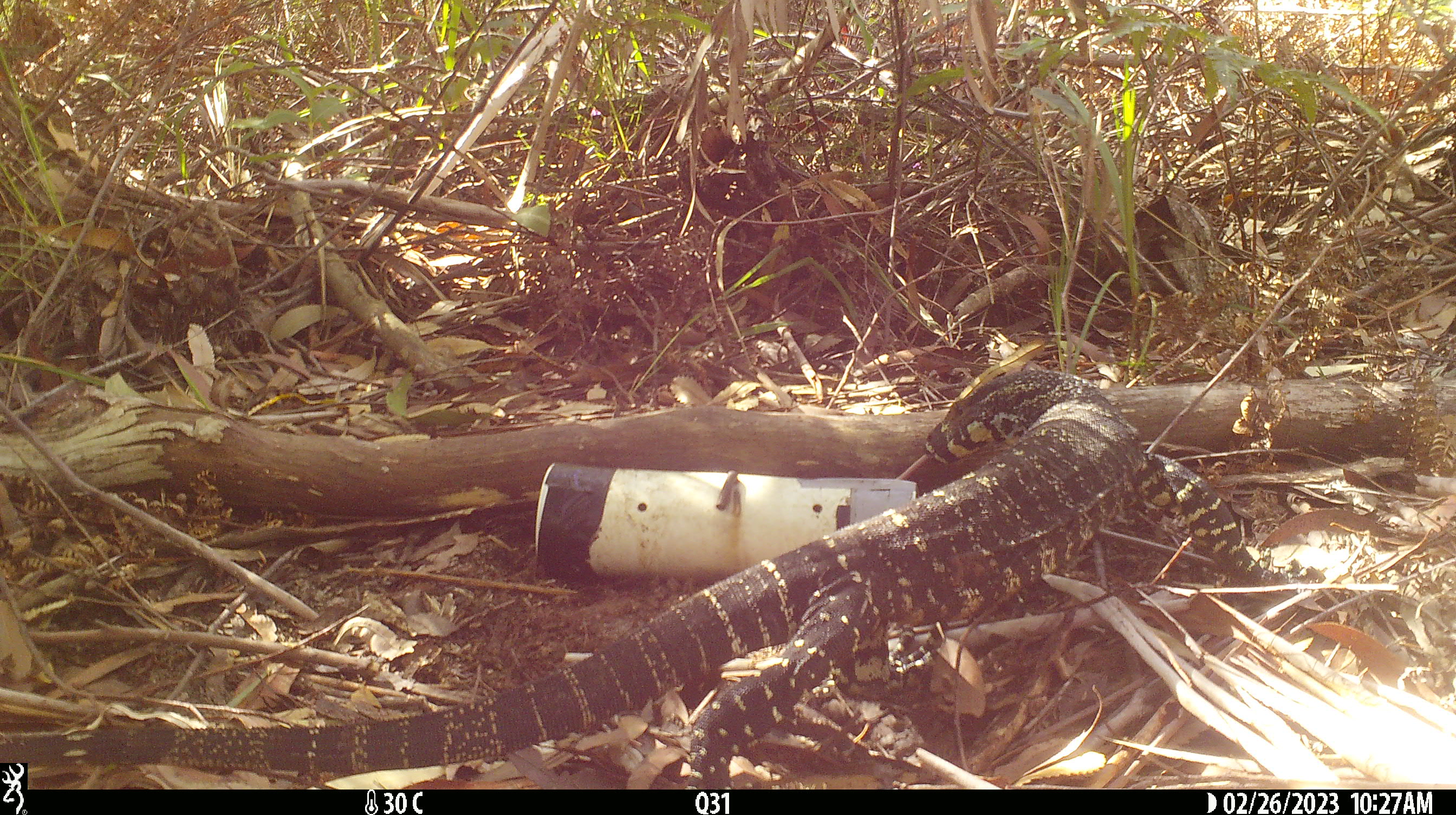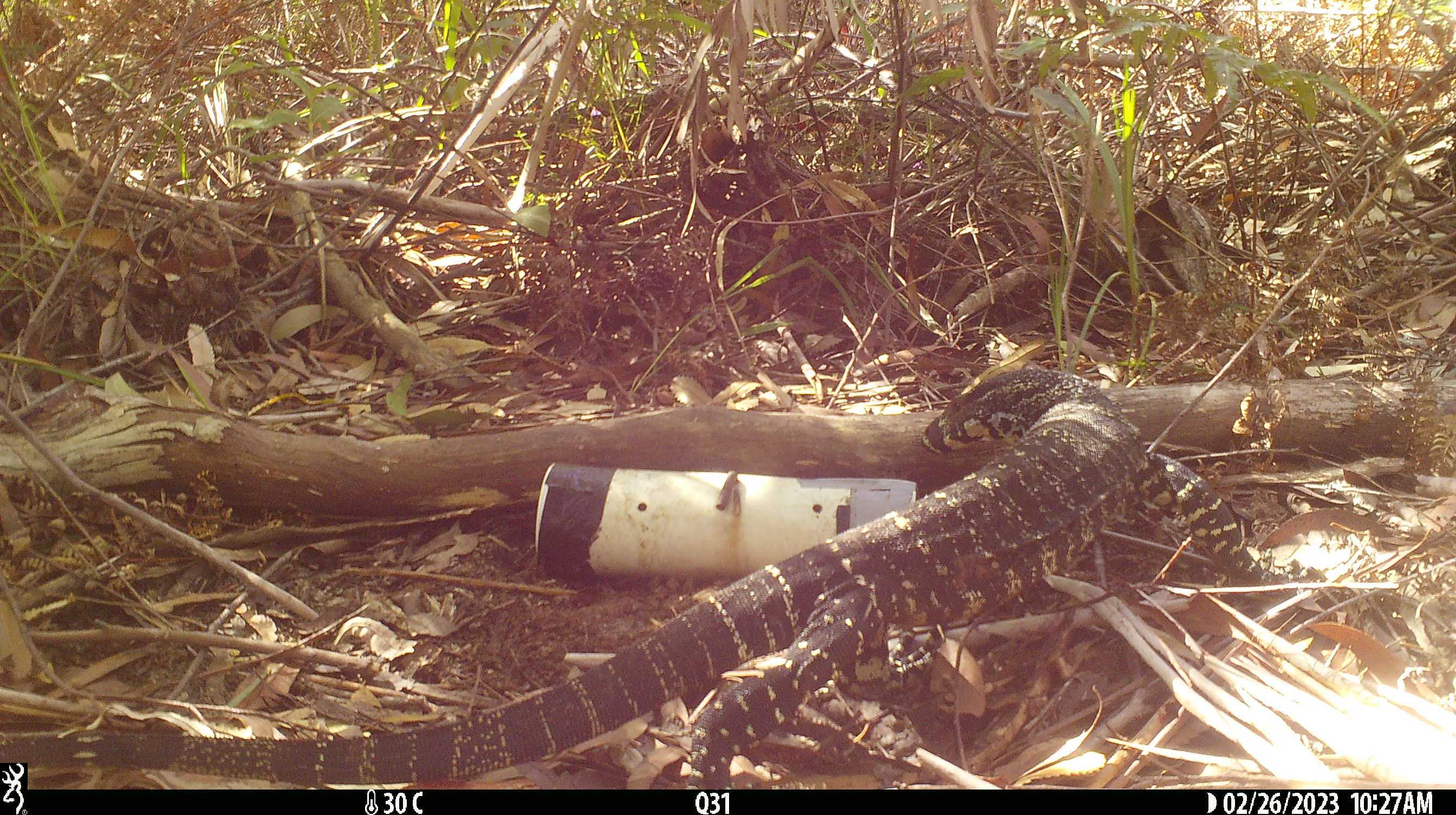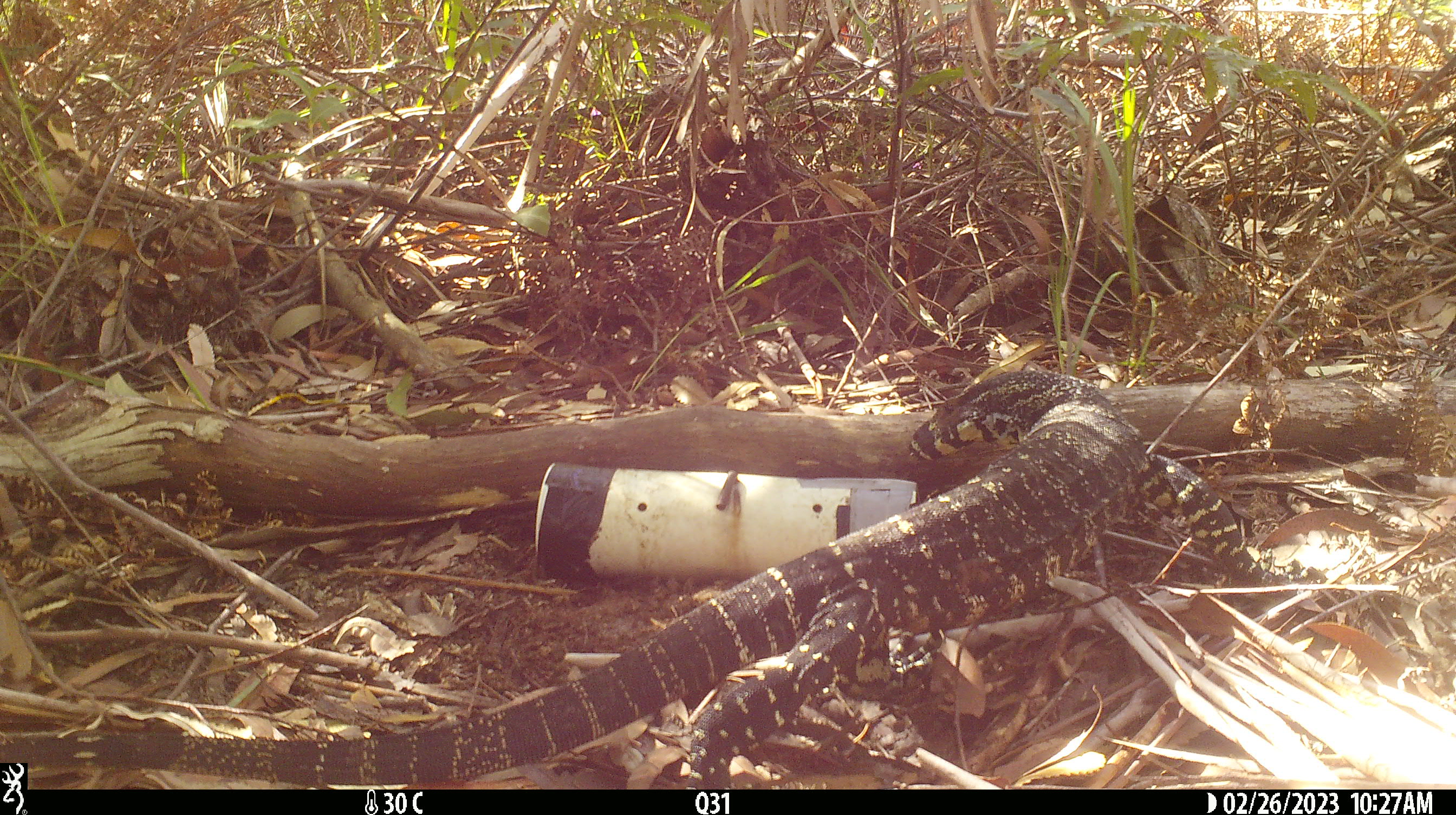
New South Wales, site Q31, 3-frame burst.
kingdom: Animalia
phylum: Chordata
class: Reptilia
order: Squamata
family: Varanidae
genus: Varanus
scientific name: Varanus varius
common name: lace monitor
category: goanna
Goanna (lace monitor) (Varanus varius).